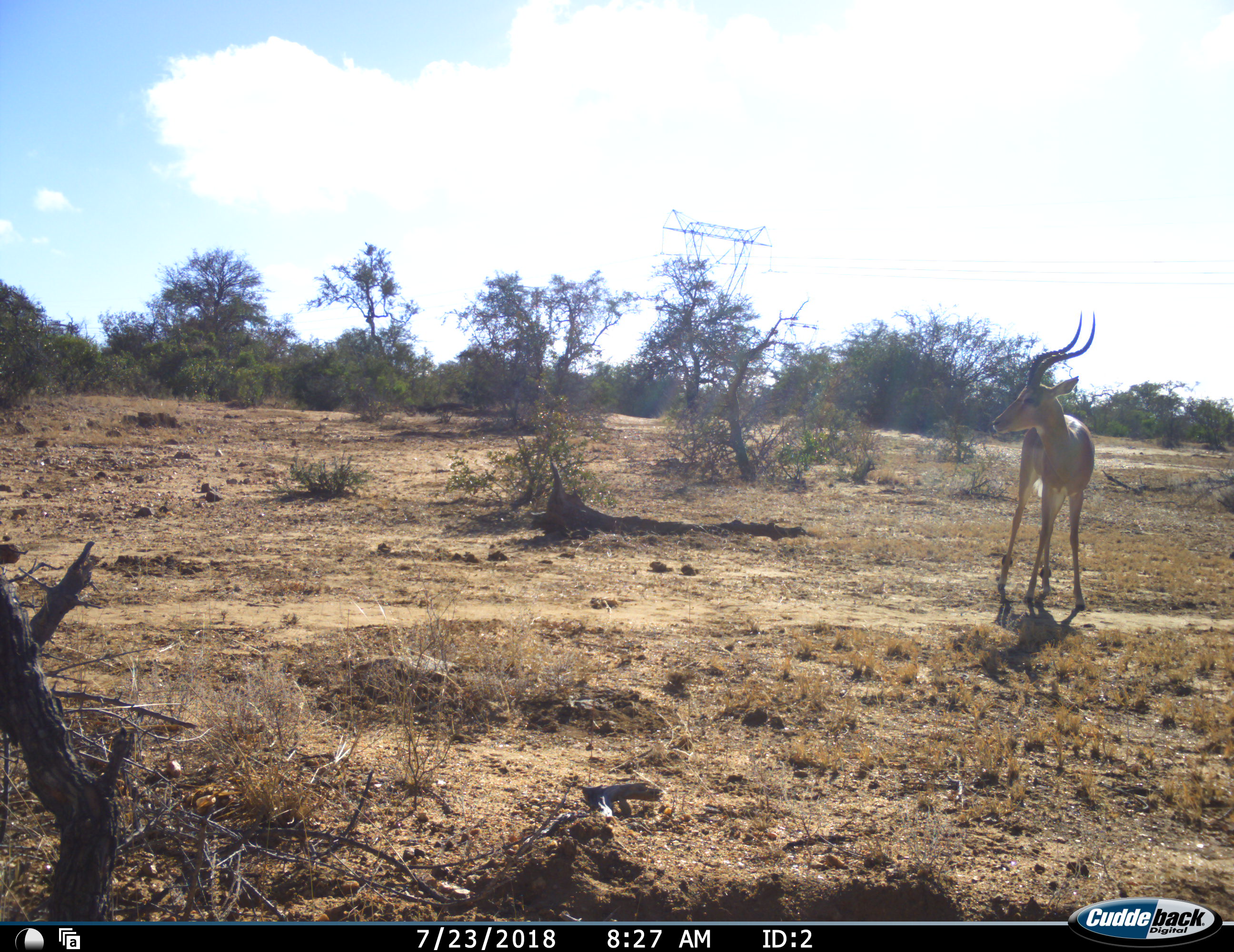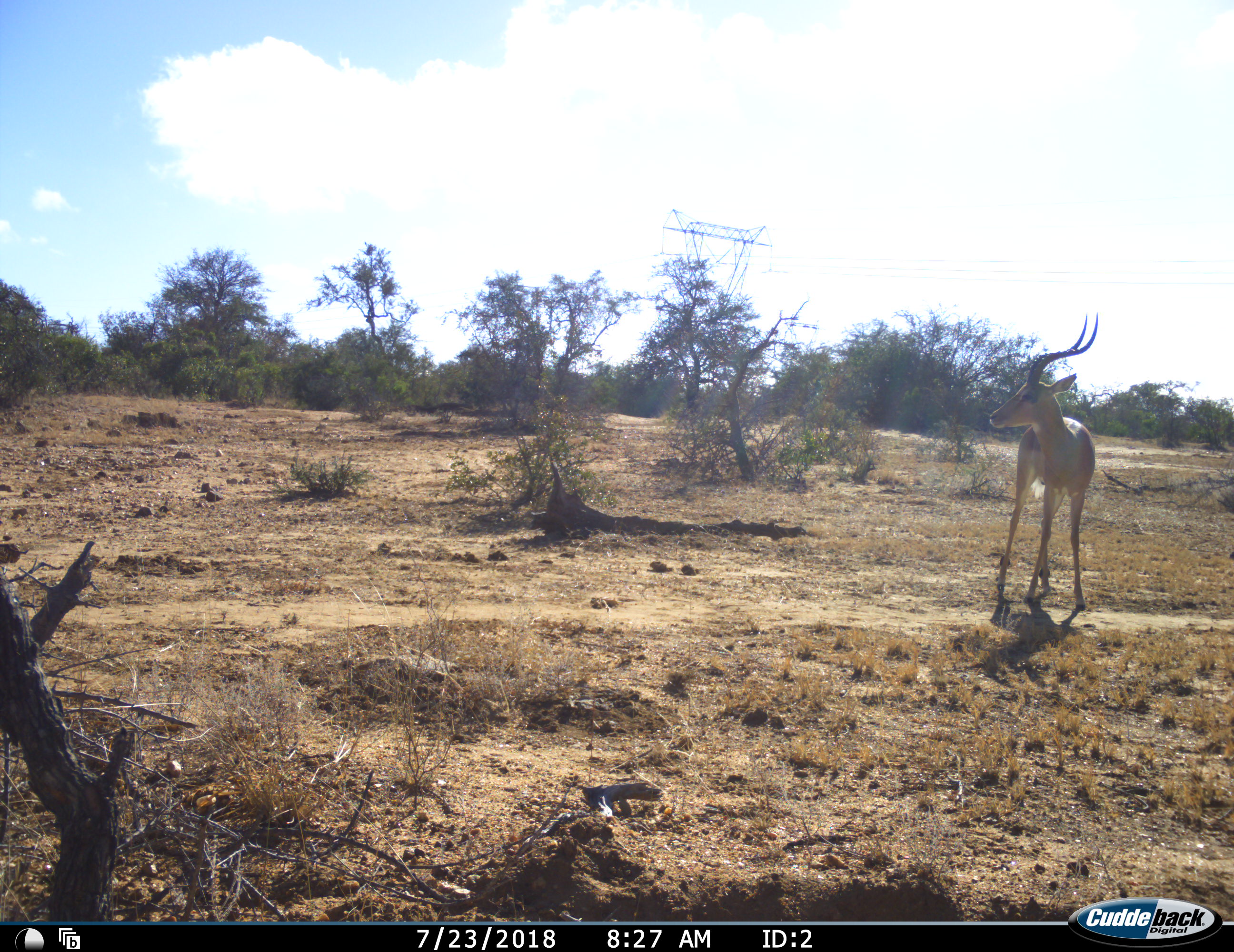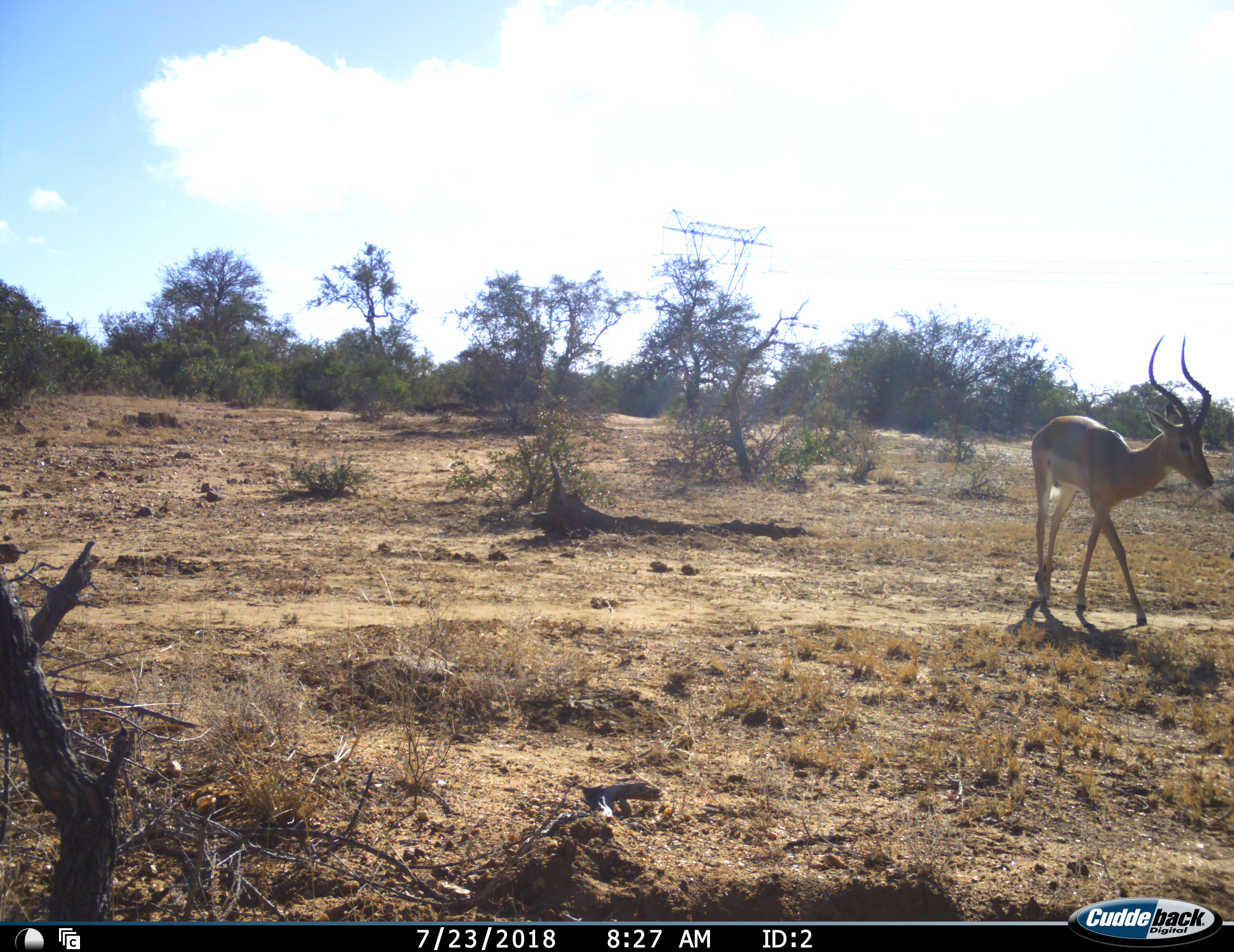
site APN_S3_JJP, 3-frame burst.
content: unidentified animal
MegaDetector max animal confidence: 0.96